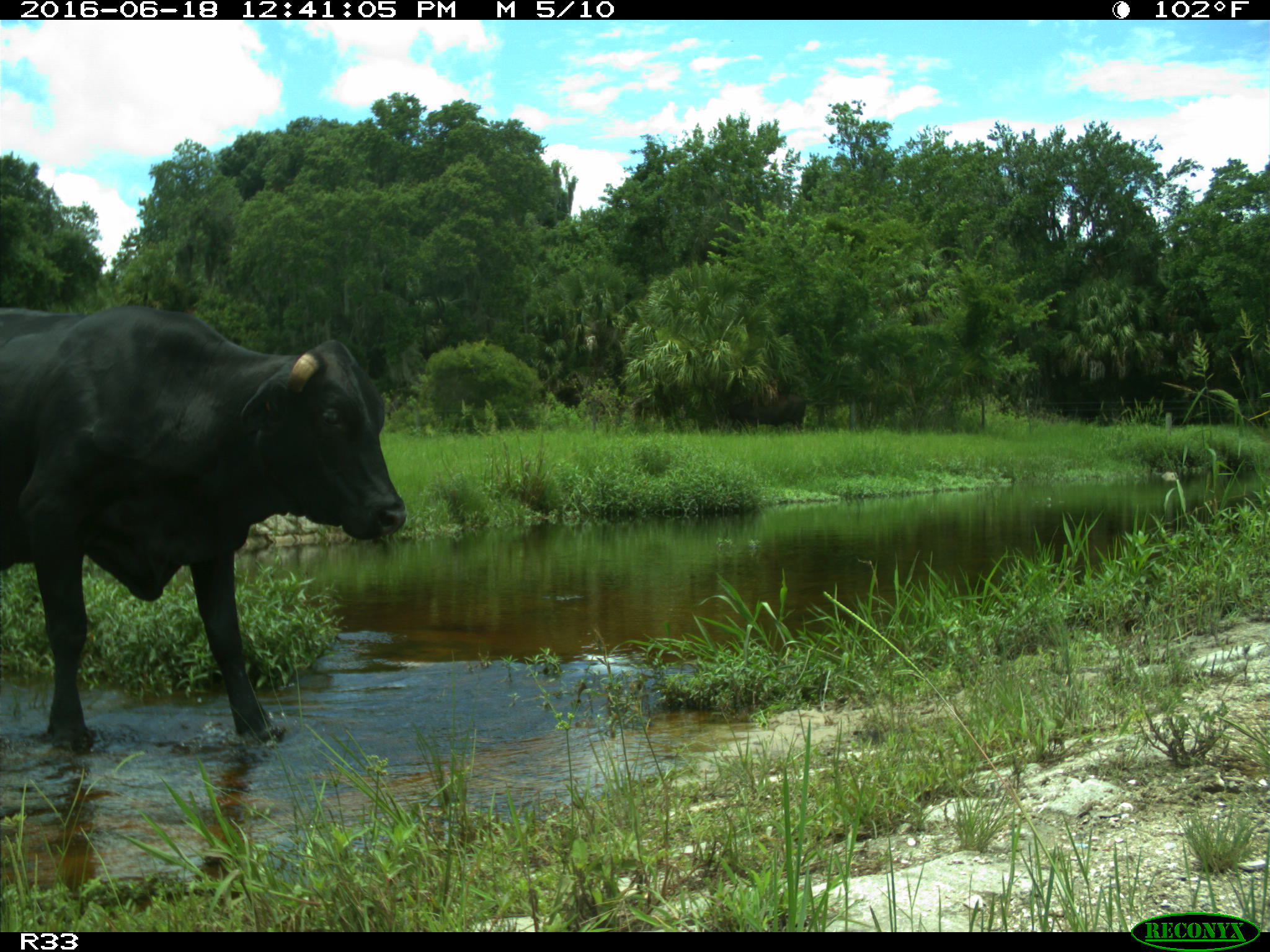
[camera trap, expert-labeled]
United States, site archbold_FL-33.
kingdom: Animalia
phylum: Chordata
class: Mammalia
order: Artiodactyla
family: Bovidae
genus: Bos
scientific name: Bos taurus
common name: domestic cow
Bos taurus (domestic cow).